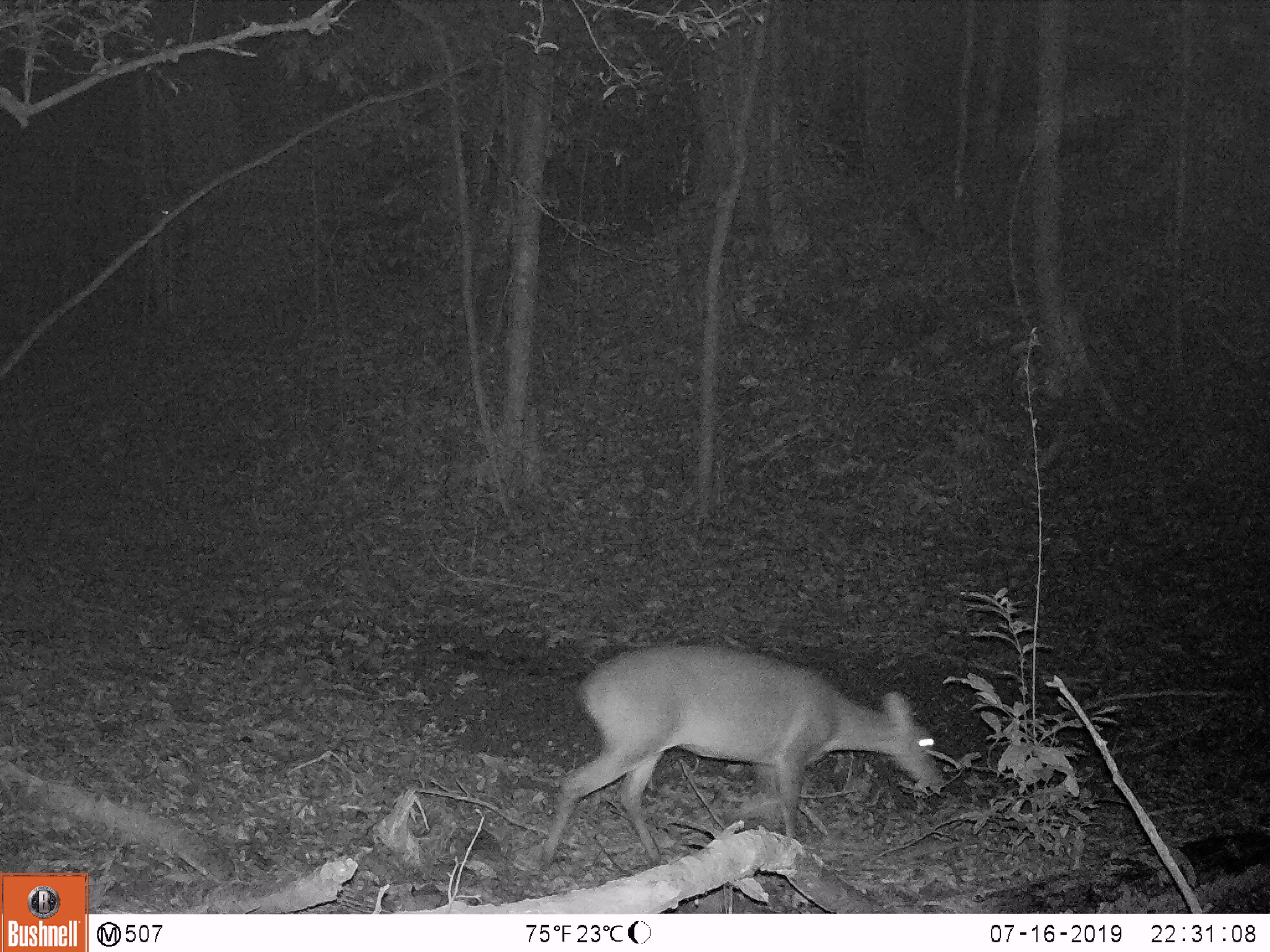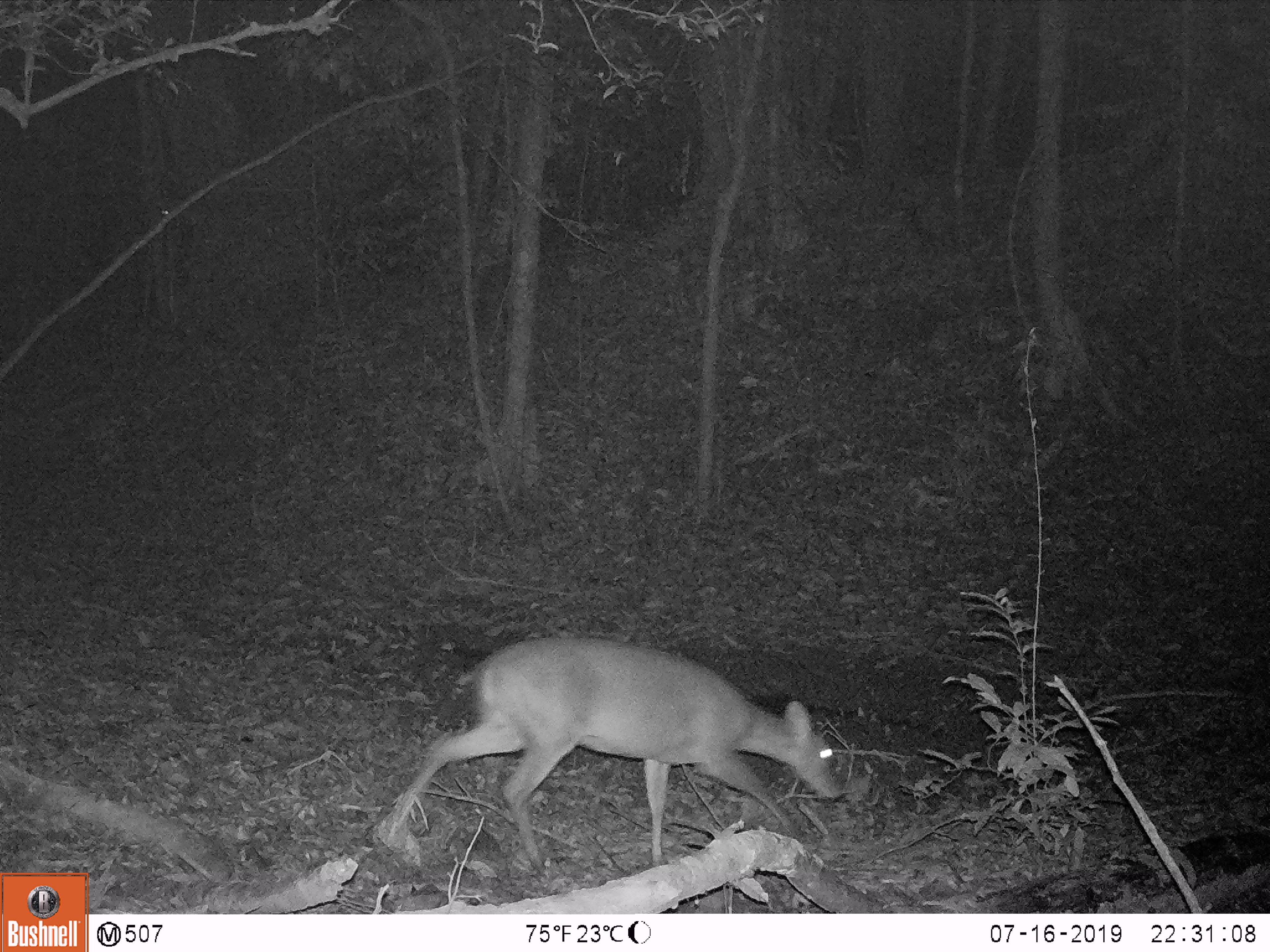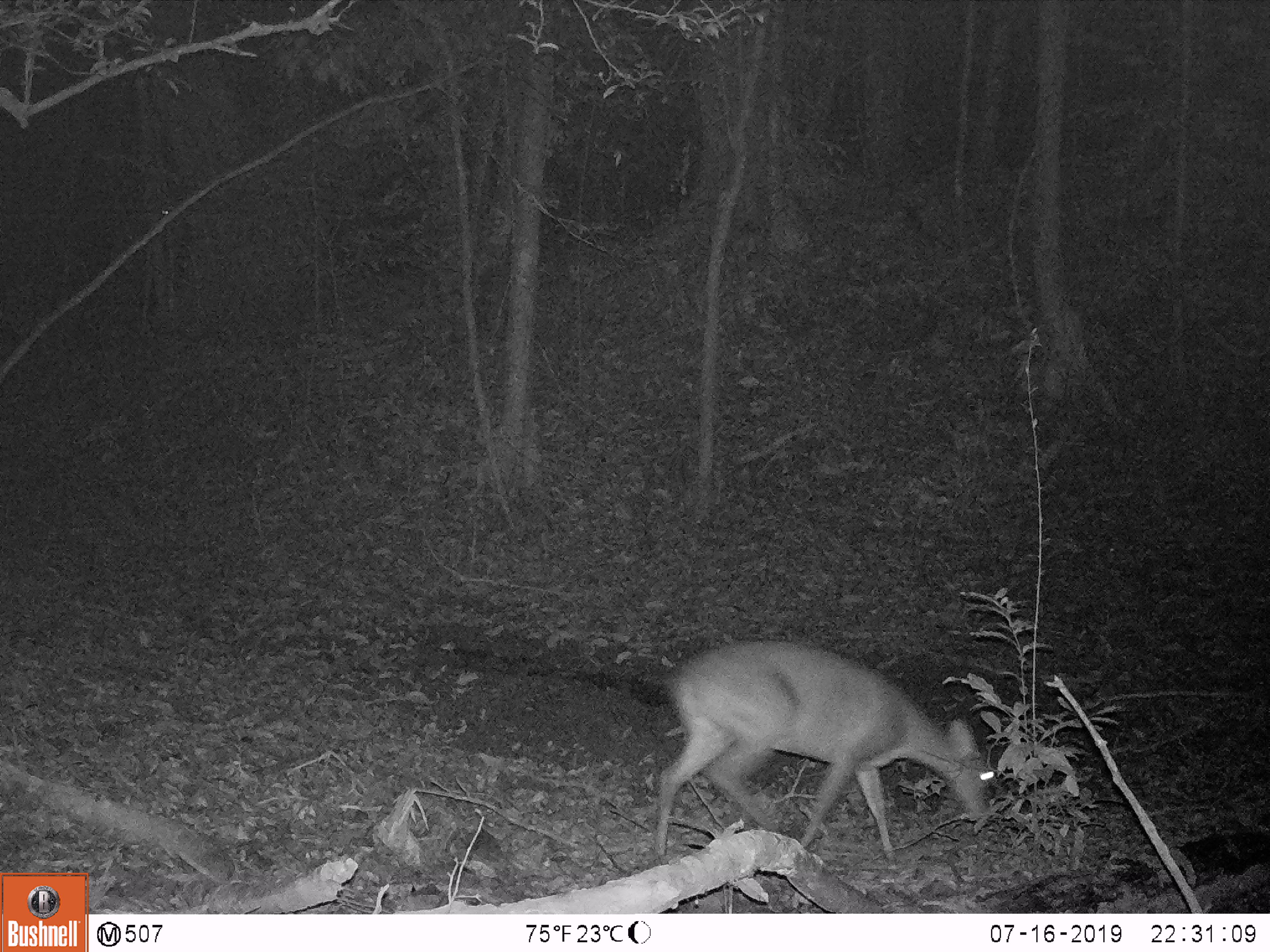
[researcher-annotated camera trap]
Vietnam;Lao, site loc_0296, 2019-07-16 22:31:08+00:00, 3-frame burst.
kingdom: Animalia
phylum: Chordata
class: Mammalia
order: Artiodactyla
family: Cervidae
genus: Muntiacus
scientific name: Muntiacus vuquangensis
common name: large-antlered muntjac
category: large antlered muntjac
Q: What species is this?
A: Large antlered muntjac (large-antlered muntjac) (Muntiacus vuquangensis).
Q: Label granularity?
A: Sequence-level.